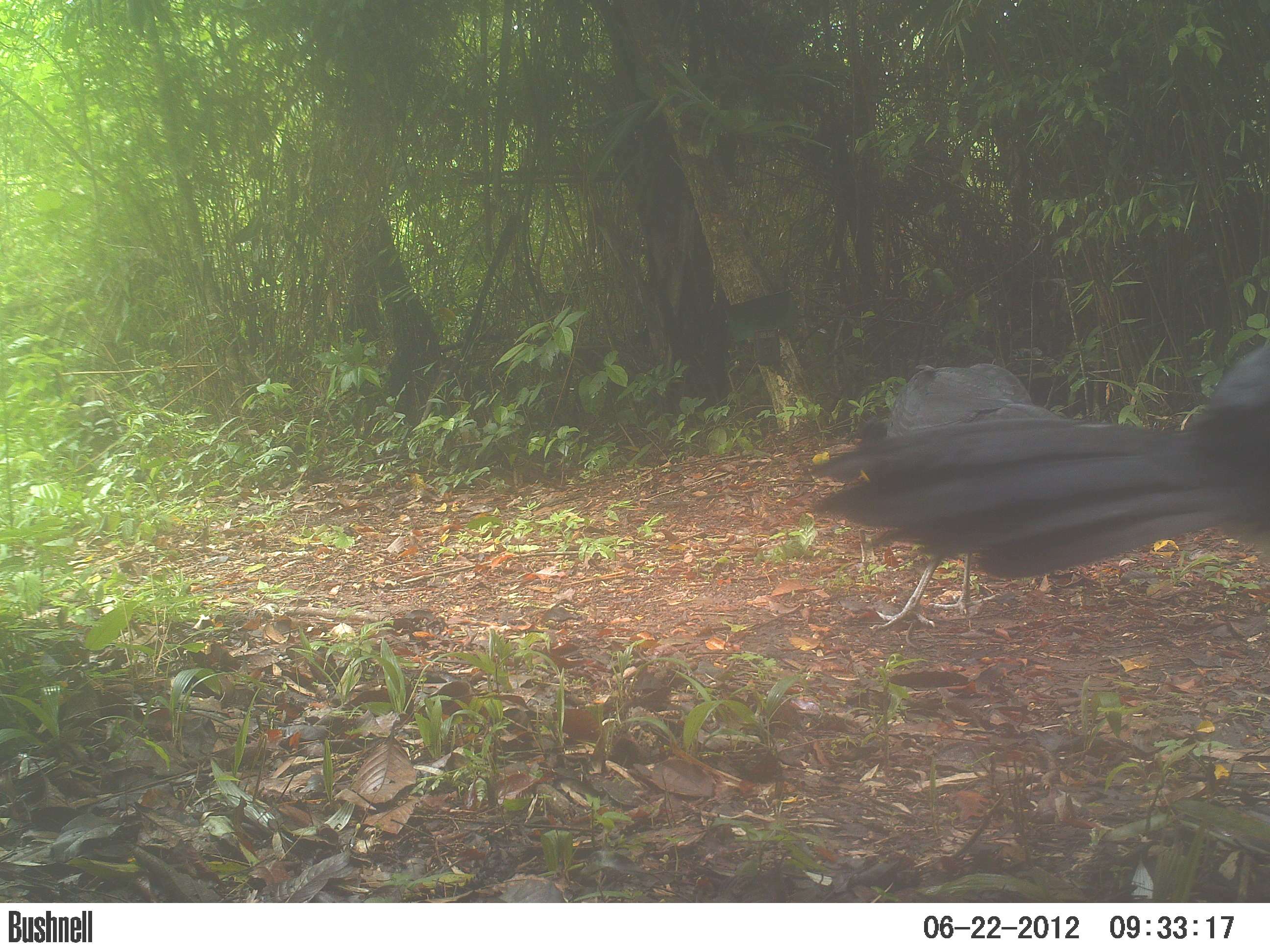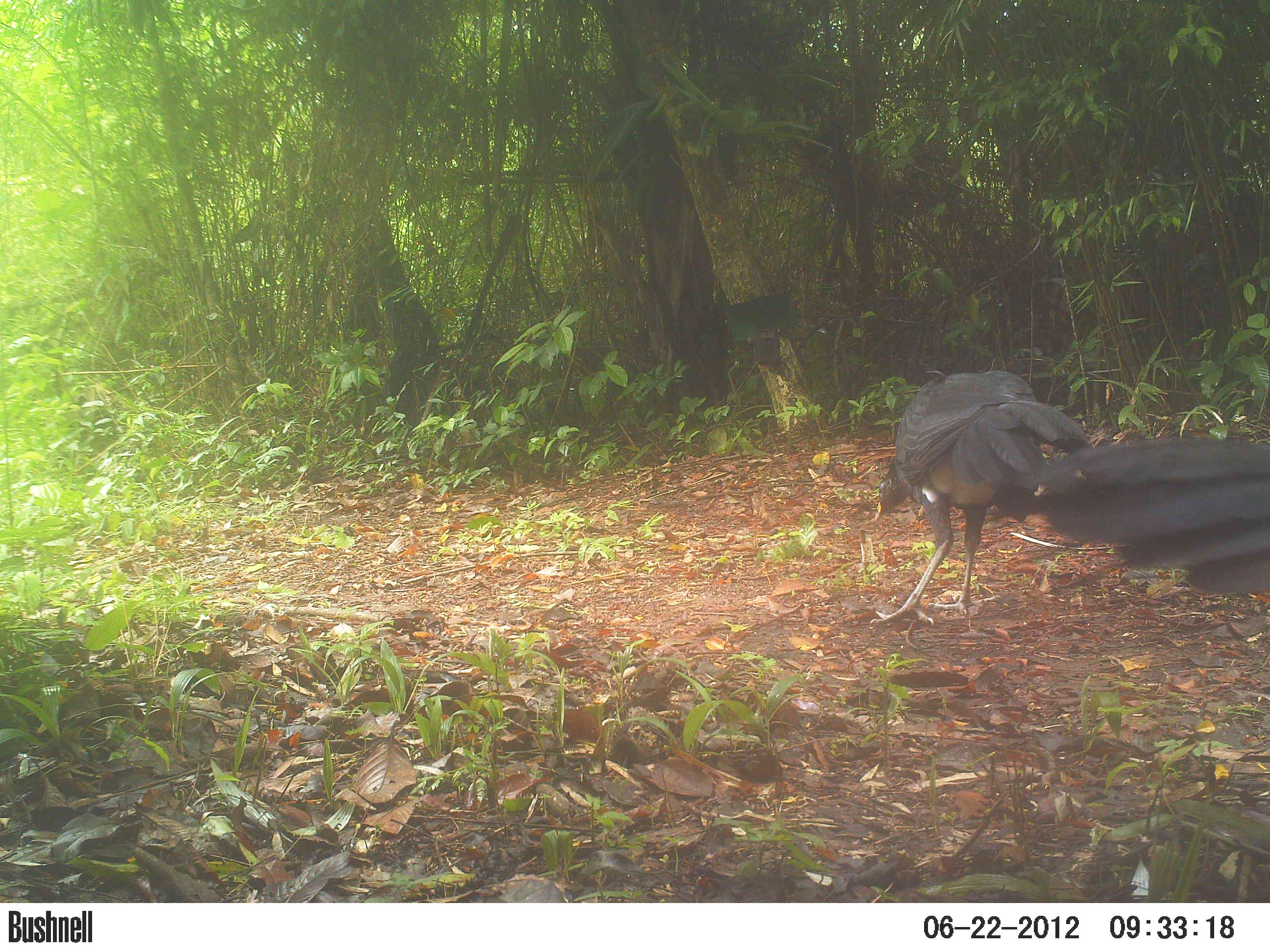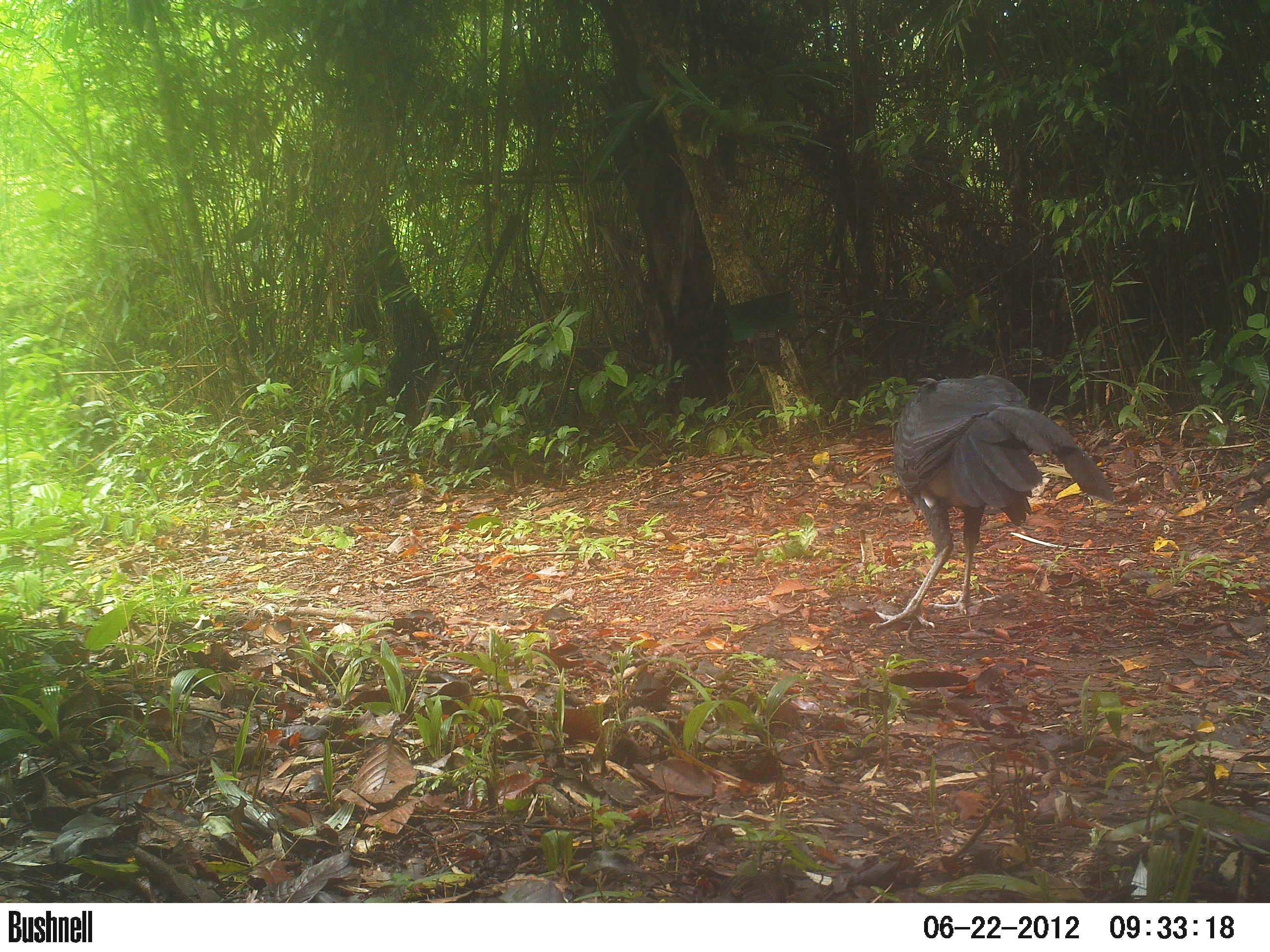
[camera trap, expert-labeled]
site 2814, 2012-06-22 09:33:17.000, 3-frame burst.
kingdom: Animalia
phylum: Chordata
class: Aves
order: Galliformes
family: Cracidae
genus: Crax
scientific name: Crax rubra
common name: great curassow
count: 3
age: adult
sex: male